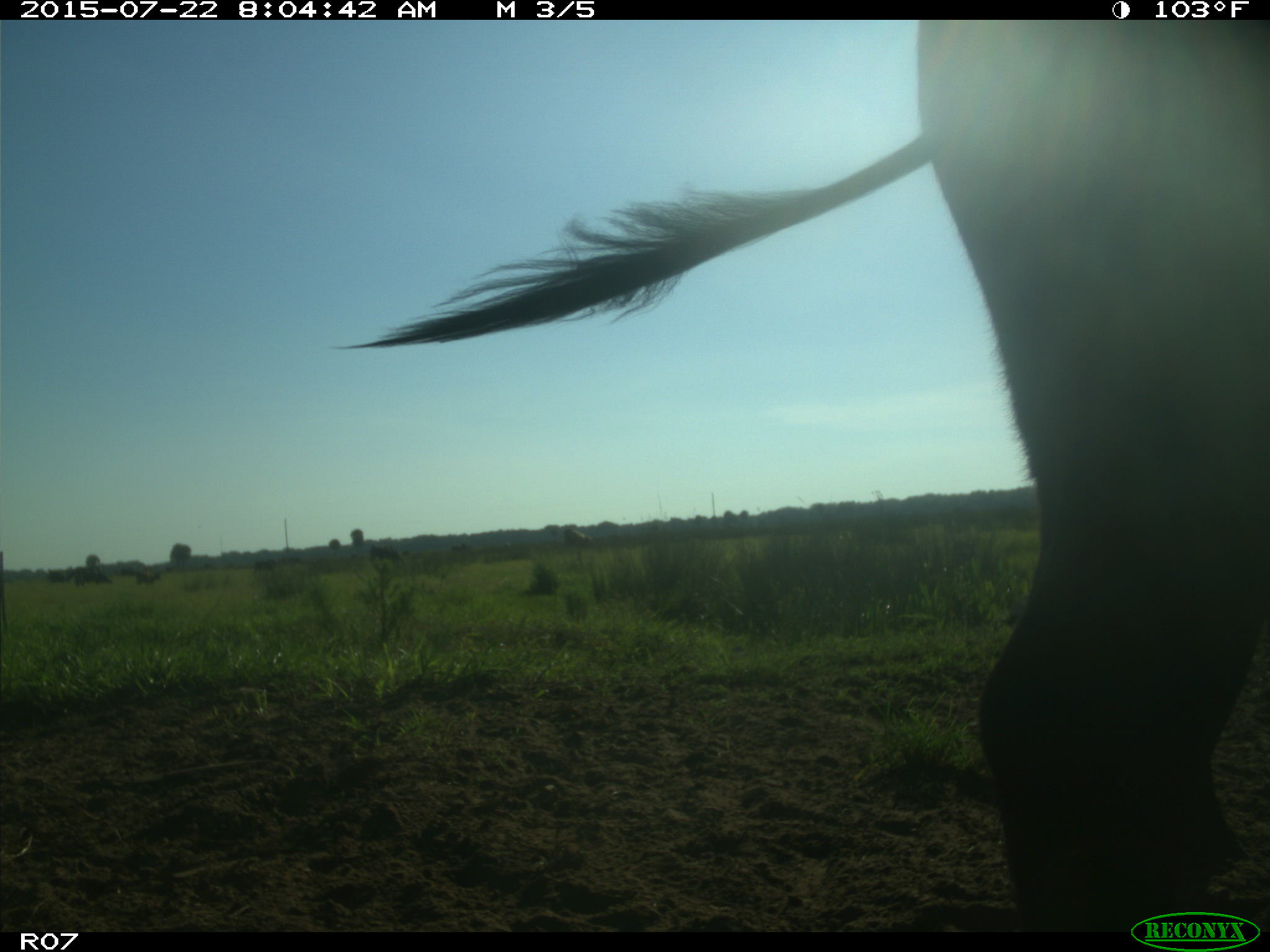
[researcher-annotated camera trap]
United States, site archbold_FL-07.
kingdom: Animalia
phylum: Chordata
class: Mammalia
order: Artiodactyla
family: Bovidae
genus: Bos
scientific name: Bos taurus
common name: domestic cow